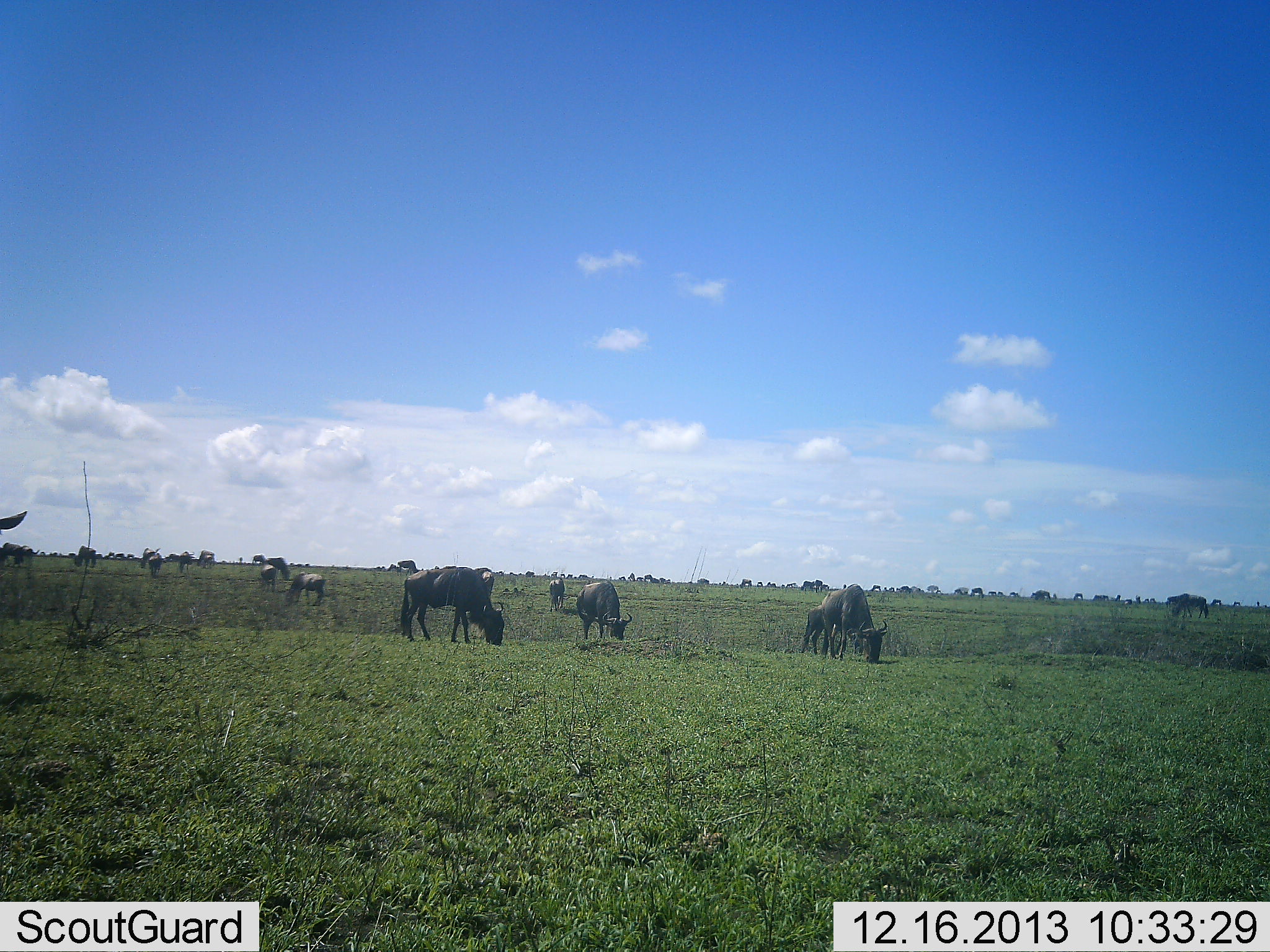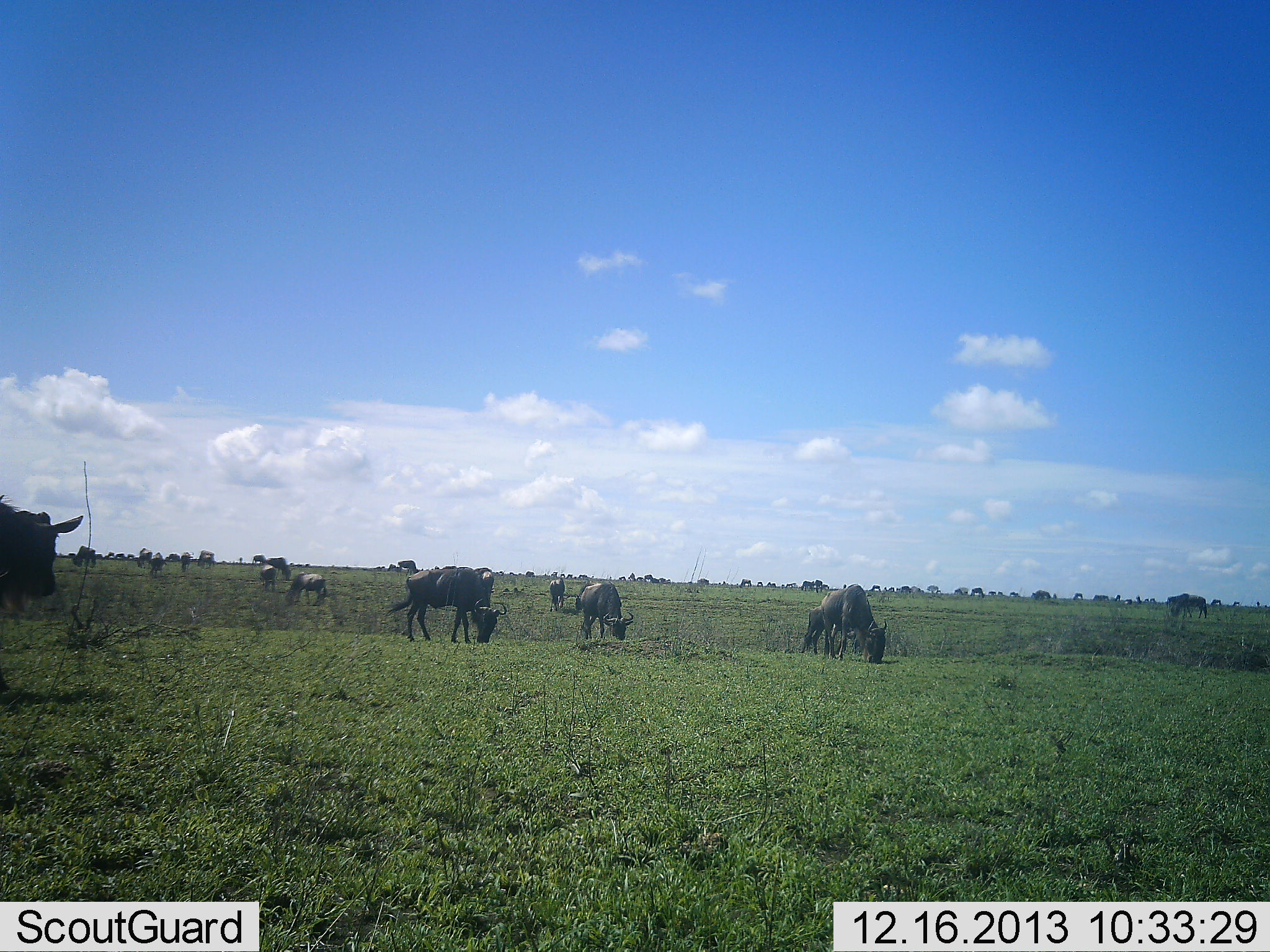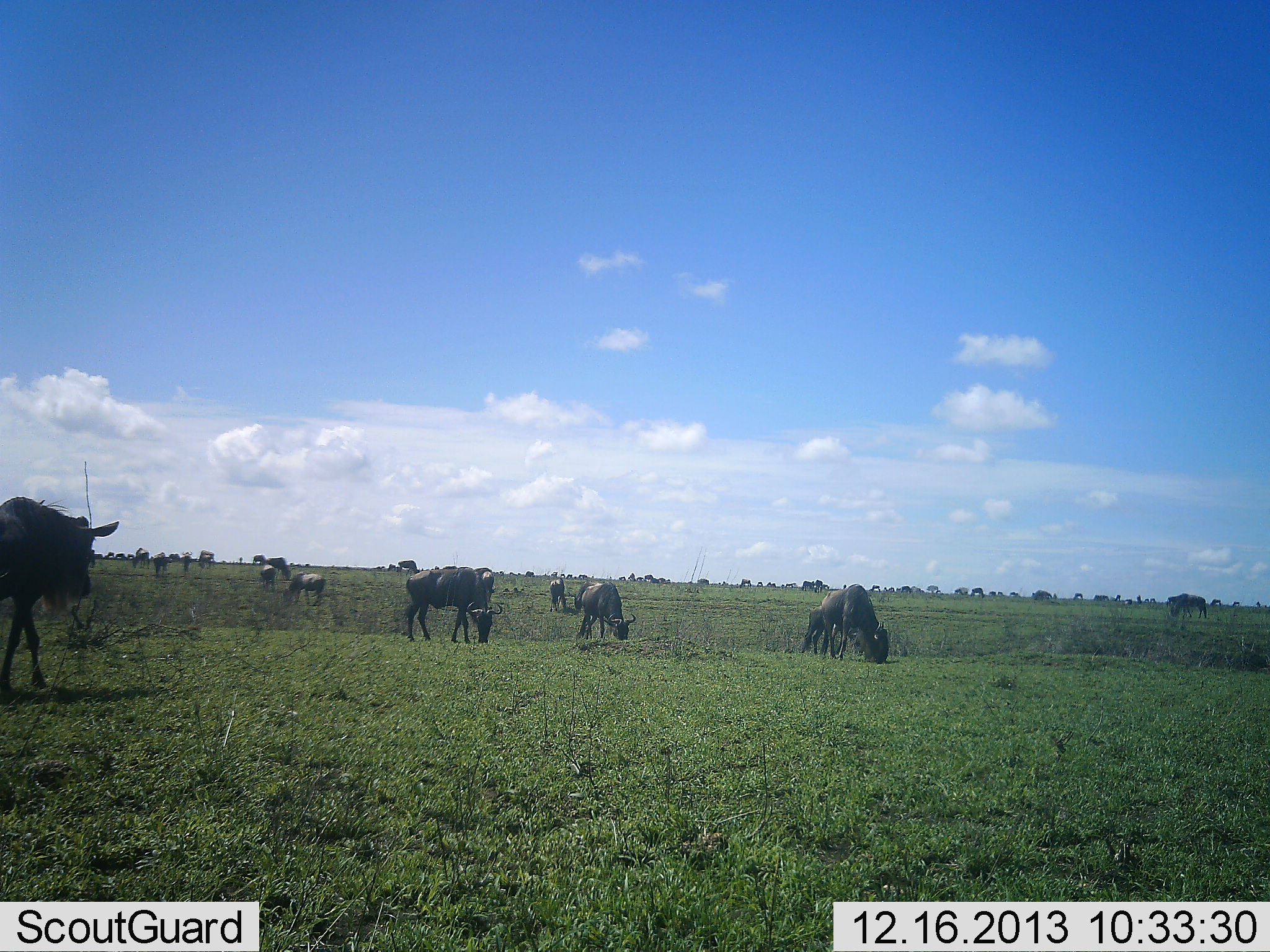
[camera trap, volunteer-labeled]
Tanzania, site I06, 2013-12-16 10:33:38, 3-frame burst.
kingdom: Animalia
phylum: Chordata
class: Mammalia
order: Artiodactyla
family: Bovidae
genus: Connochaetes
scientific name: Connochaetes taurinus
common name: blue wildebeest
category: wildebeest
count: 11-50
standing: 30%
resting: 0%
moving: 40%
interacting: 0%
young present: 0%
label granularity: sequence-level